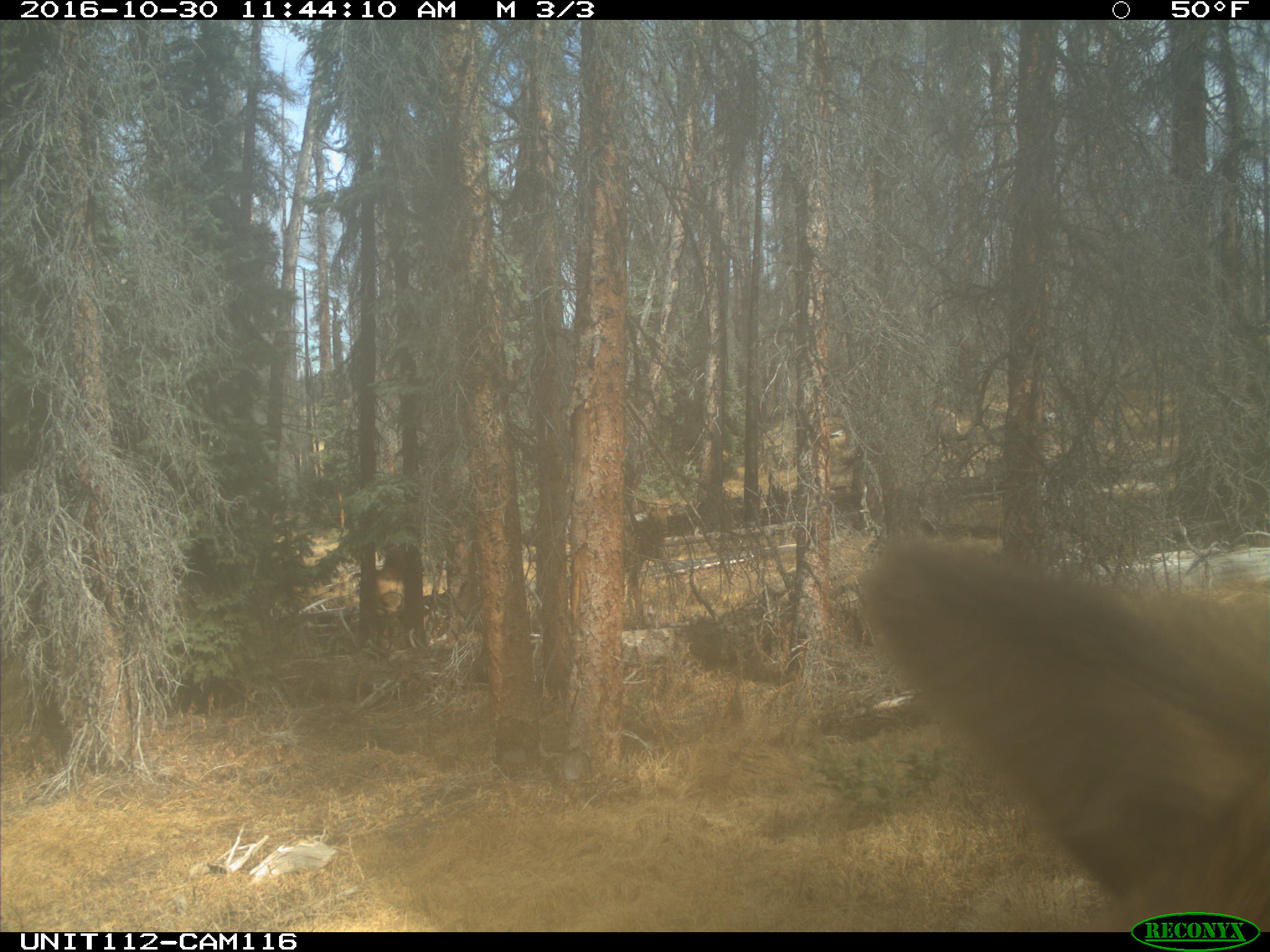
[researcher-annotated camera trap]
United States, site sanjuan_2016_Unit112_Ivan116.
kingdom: Animalia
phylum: Chordata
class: Mammalia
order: Artiodactyla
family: Cervidae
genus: Cervus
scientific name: Cervus elaphus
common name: red deer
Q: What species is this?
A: Cervus elaphus (red deer).